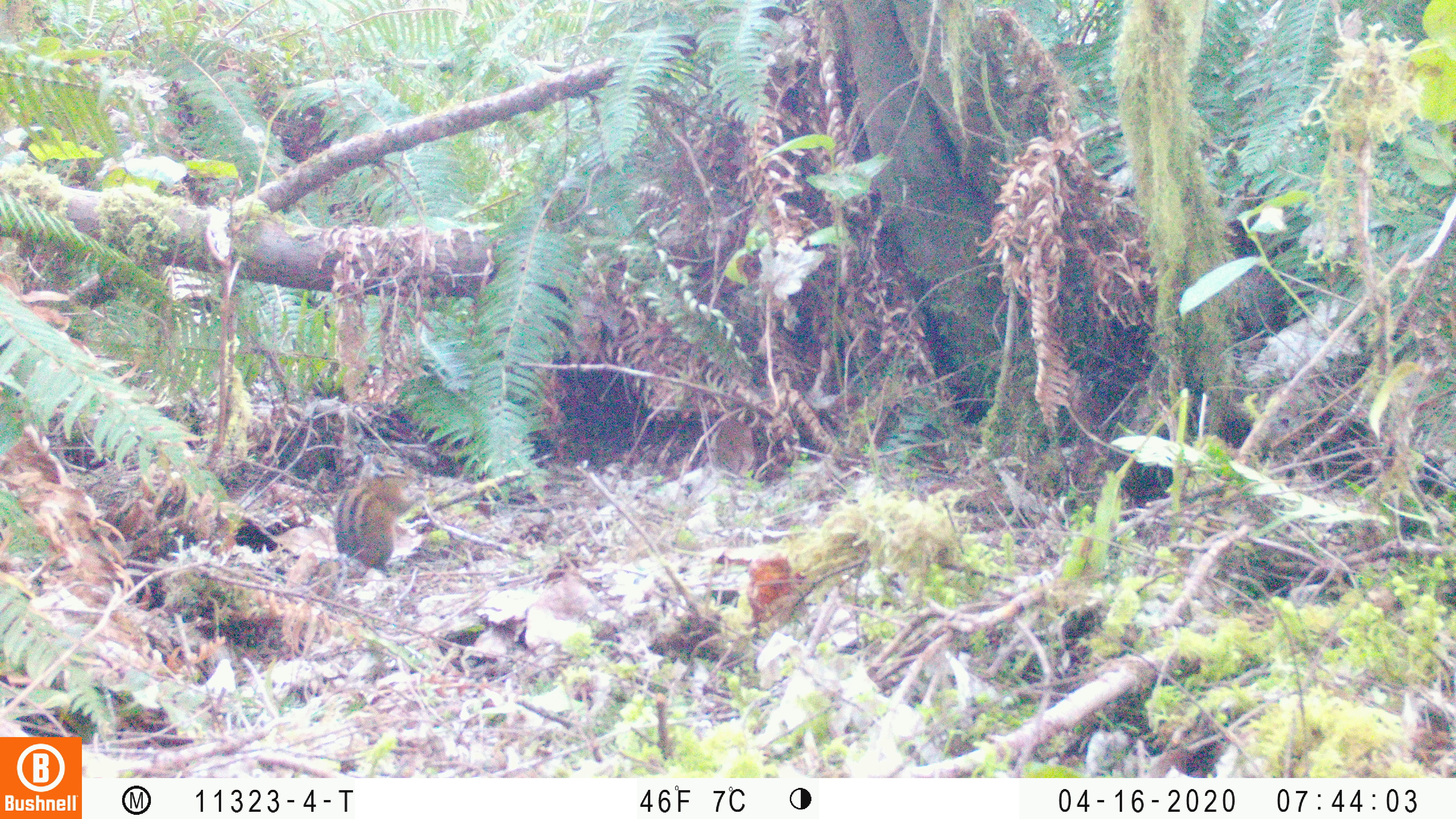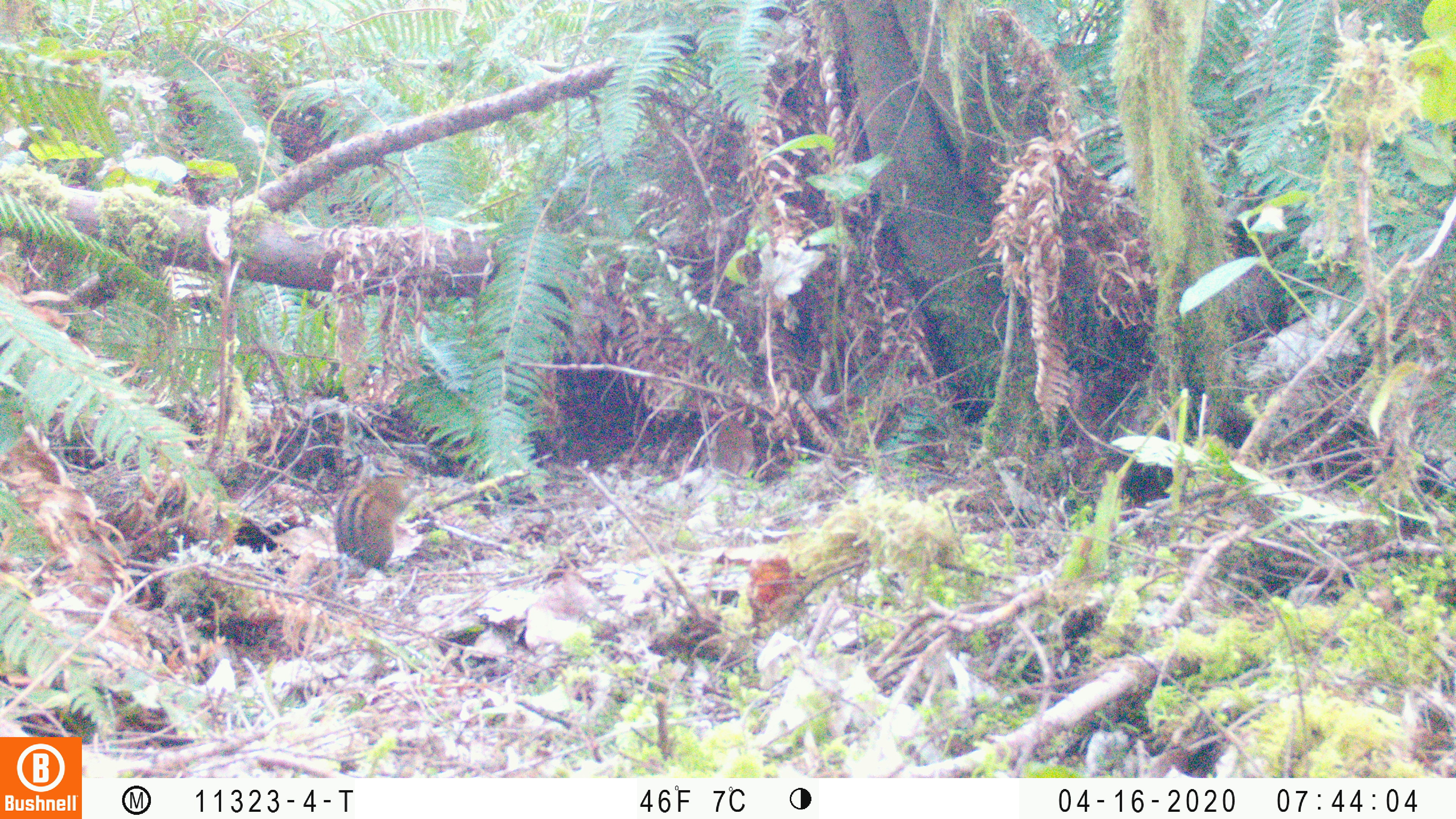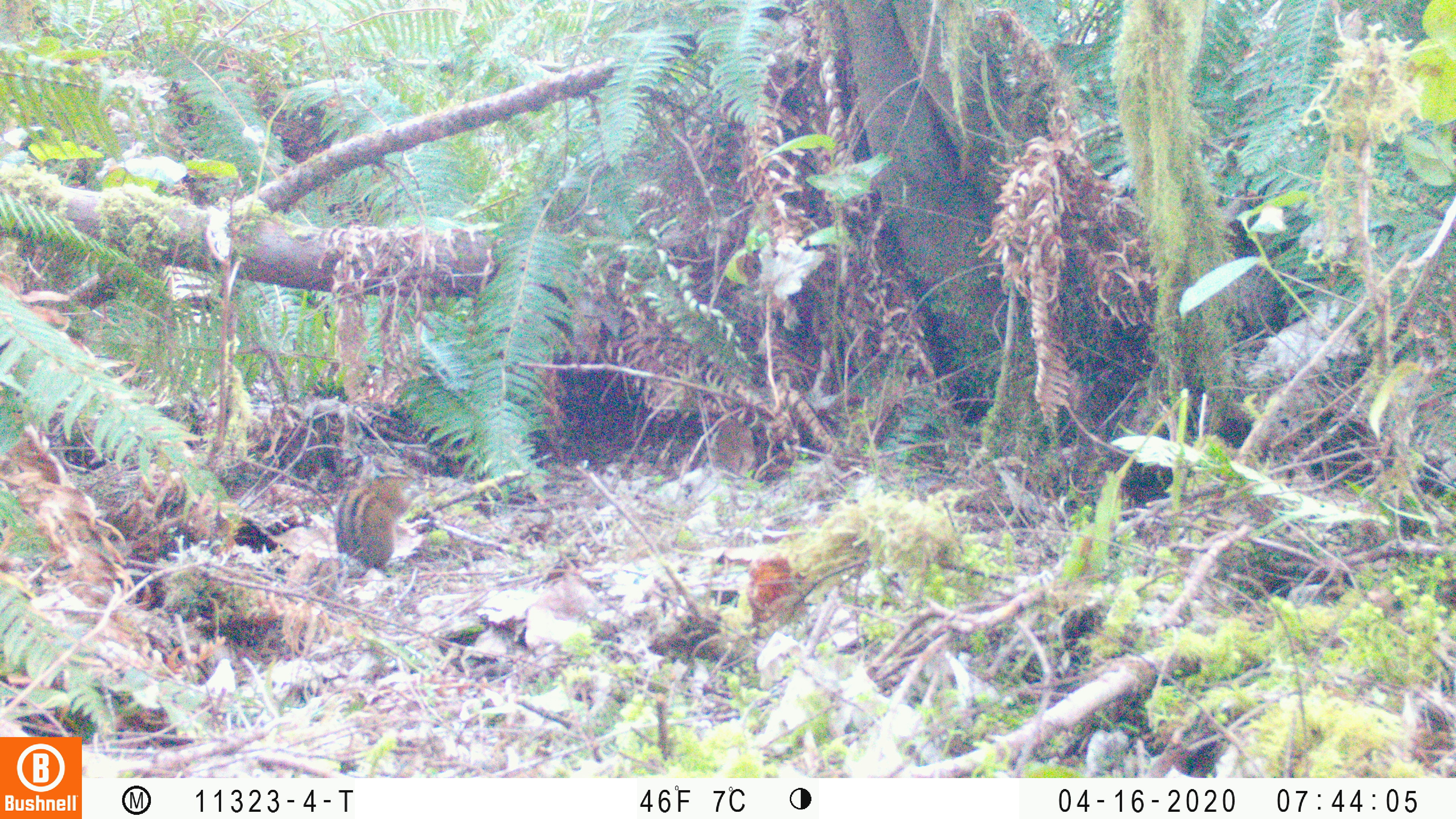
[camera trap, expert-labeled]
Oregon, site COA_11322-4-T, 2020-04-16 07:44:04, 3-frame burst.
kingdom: Animalia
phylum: Chordata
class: Mammalia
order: Rodentia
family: Sciuridae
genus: Neotamias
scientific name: Neotamias townsendii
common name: townsend's chipmunk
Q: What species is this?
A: Townsend's chipmunk (Neotamias townsendii).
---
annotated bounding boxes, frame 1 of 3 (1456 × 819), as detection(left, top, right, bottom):
townsend's chipmunk: detection(302, 449, 438, 607)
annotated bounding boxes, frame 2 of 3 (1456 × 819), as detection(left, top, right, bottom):
townsend's chipmunk: detection(302, 447, 425, 615)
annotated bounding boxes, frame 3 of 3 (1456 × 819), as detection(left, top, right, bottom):
townsend's chipmunk: detection(303, 447, 426, 606)